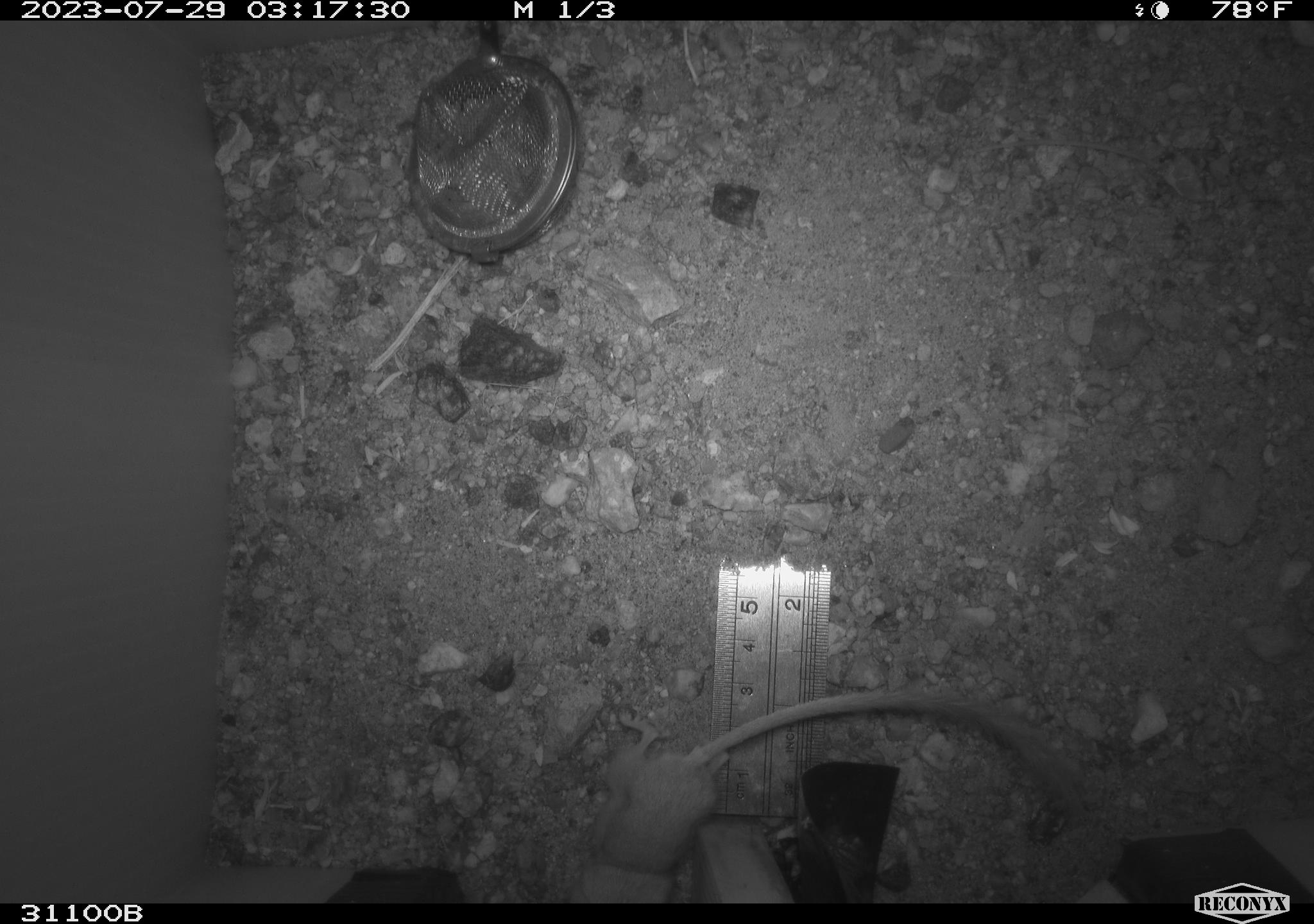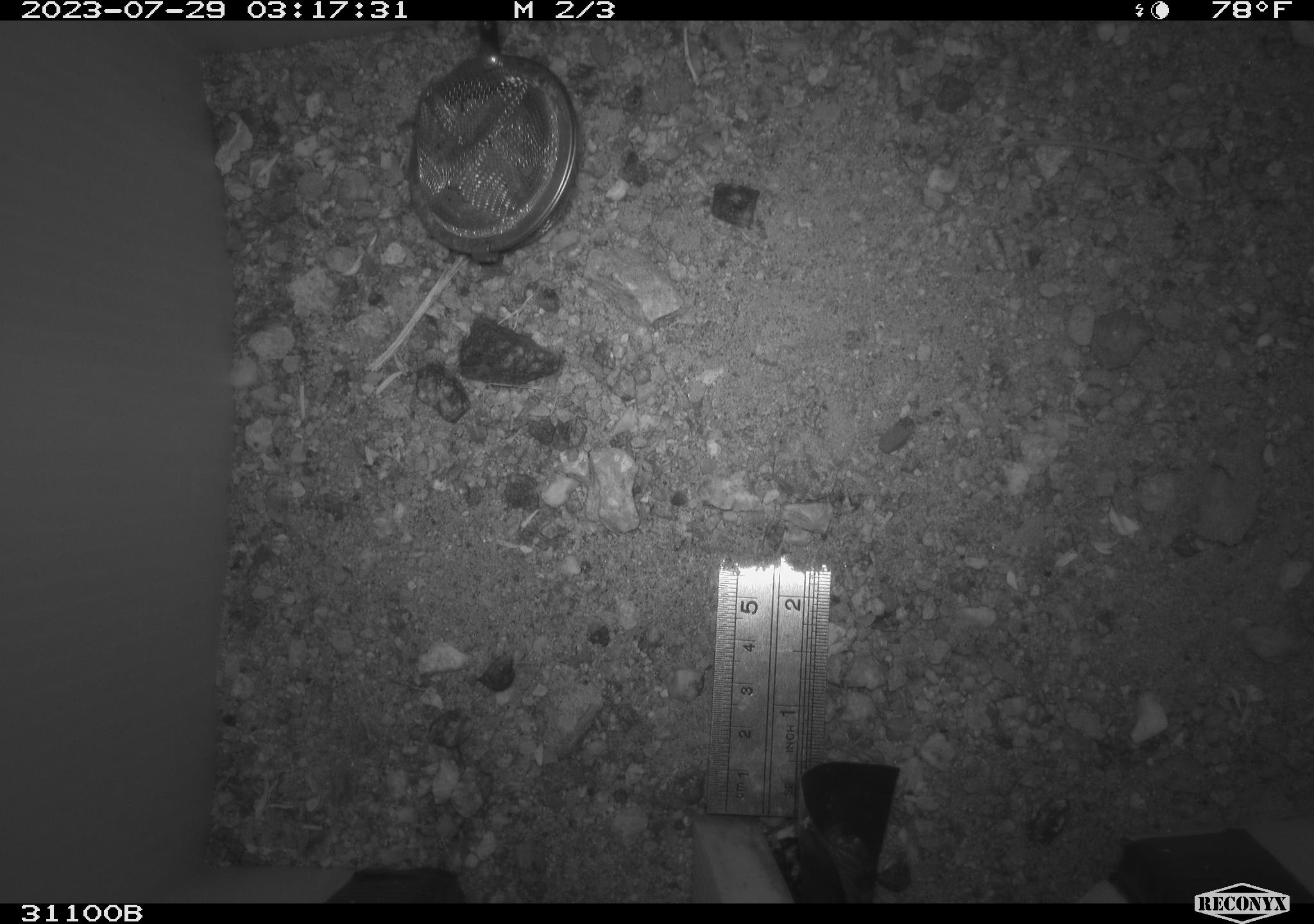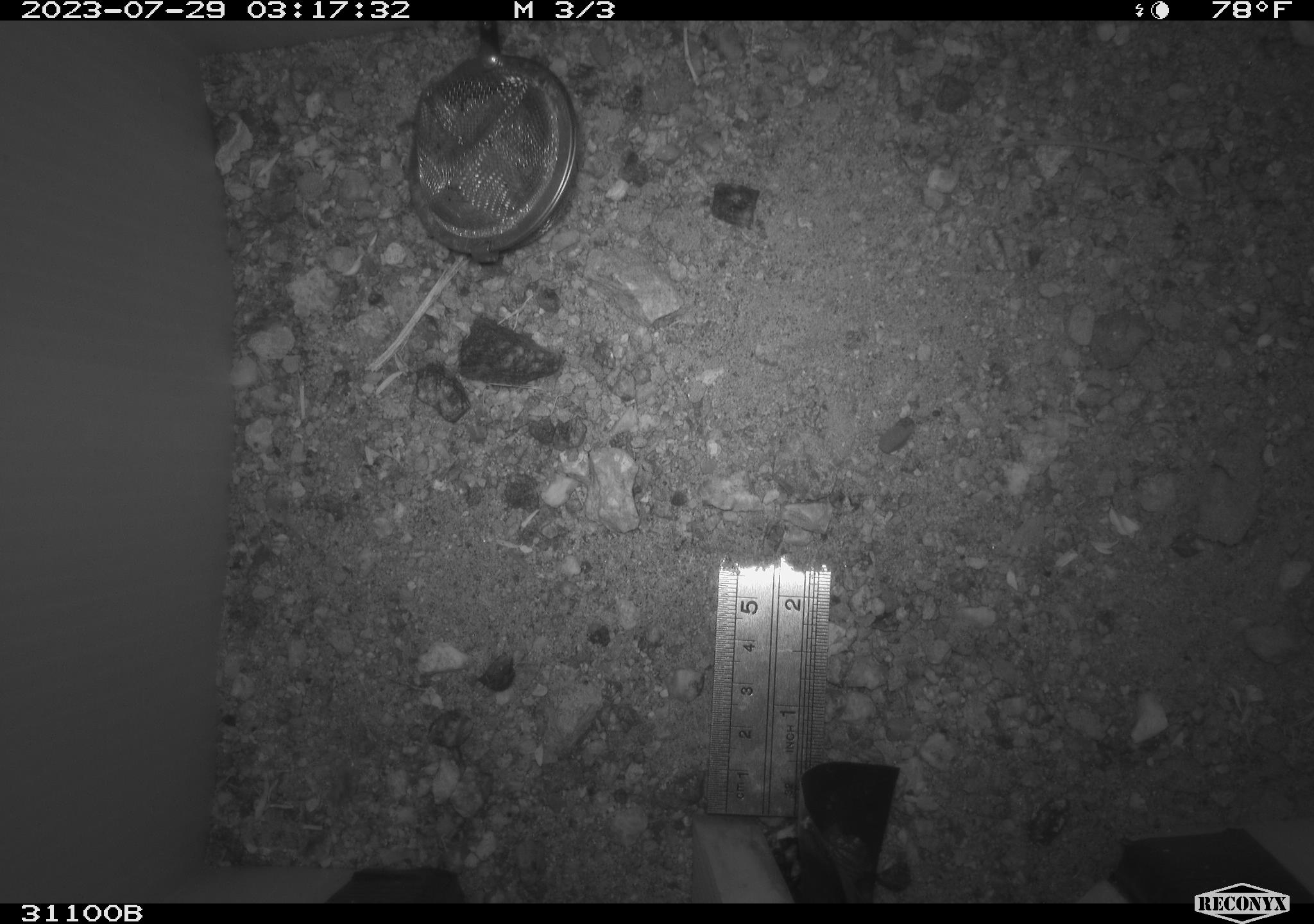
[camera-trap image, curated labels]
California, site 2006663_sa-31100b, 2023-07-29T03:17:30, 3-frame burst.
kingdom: Animalia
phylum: Chordata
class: Mammalia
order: Rodentia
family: Heteromyidae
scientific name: Heteromyidae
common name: kangaroo rats and pocket mice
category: heteromyidae family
Heteromyidae family (kangaroo rats and pocket mice) (Heteromyidae).